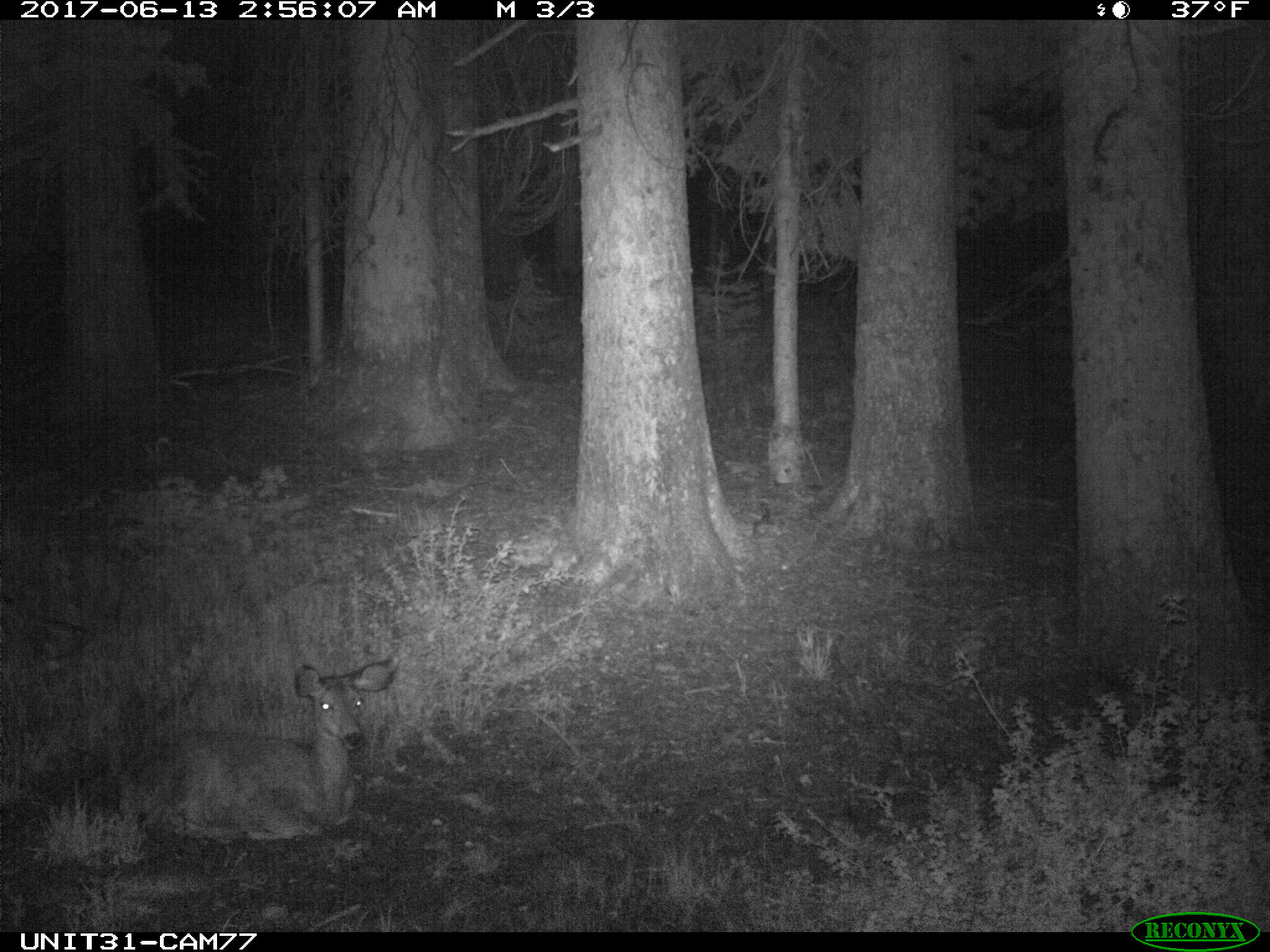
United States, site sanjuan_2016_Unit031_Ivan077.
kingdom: Animalia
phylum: Chordata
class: Mammalia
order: Artiodactyla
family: Cervidae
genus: Odocoileus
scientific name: Odocoileus hemionus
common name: mule deer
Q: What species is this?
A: Odocoileus hemionus (mule deer).